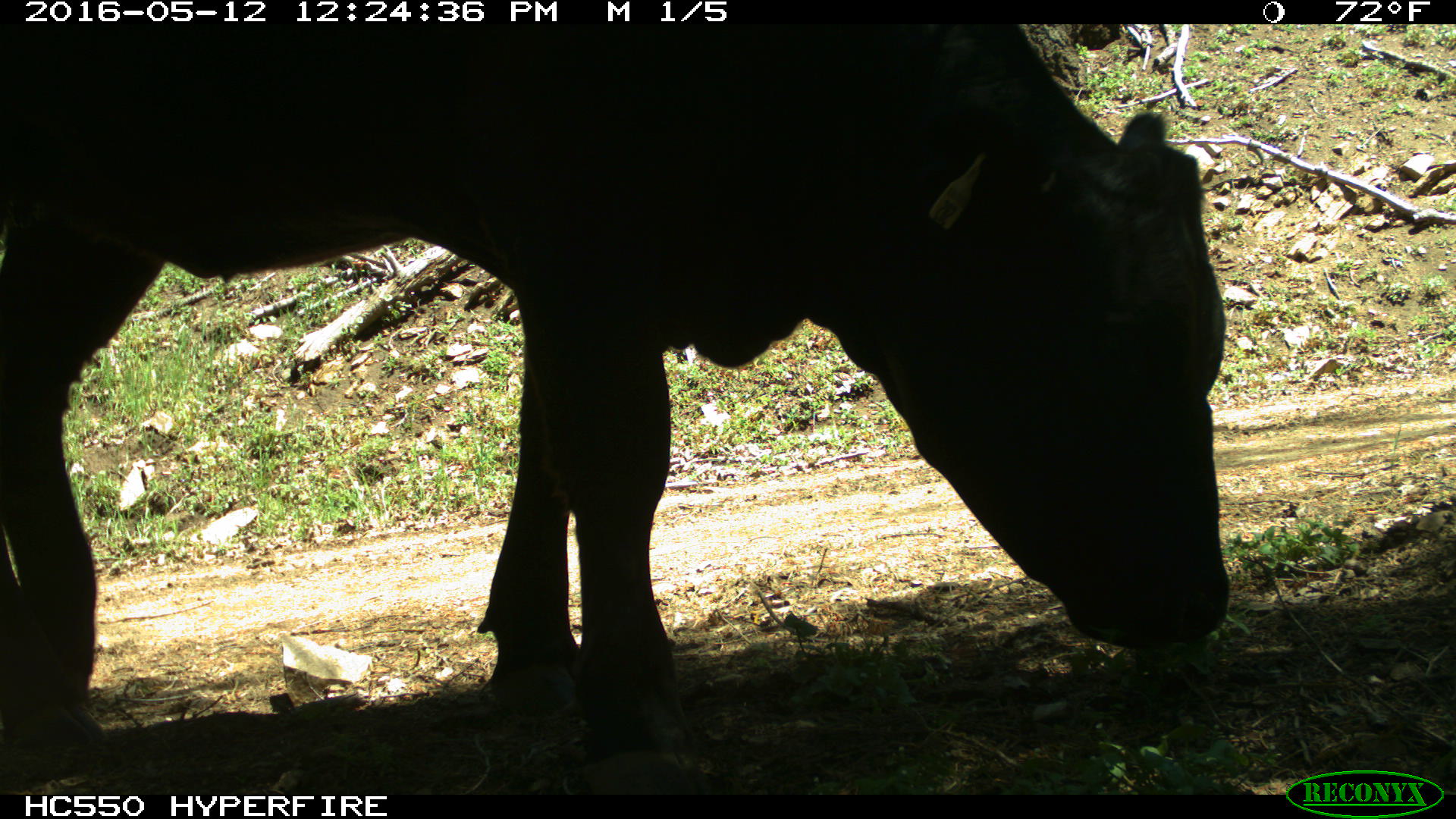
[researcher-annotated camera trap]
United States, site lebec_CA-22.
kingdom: Animalia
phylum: Chordata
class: Mammalia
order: Artiodactyla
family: Bovidae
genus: Bos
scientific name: Bos taurus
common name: domestic cow